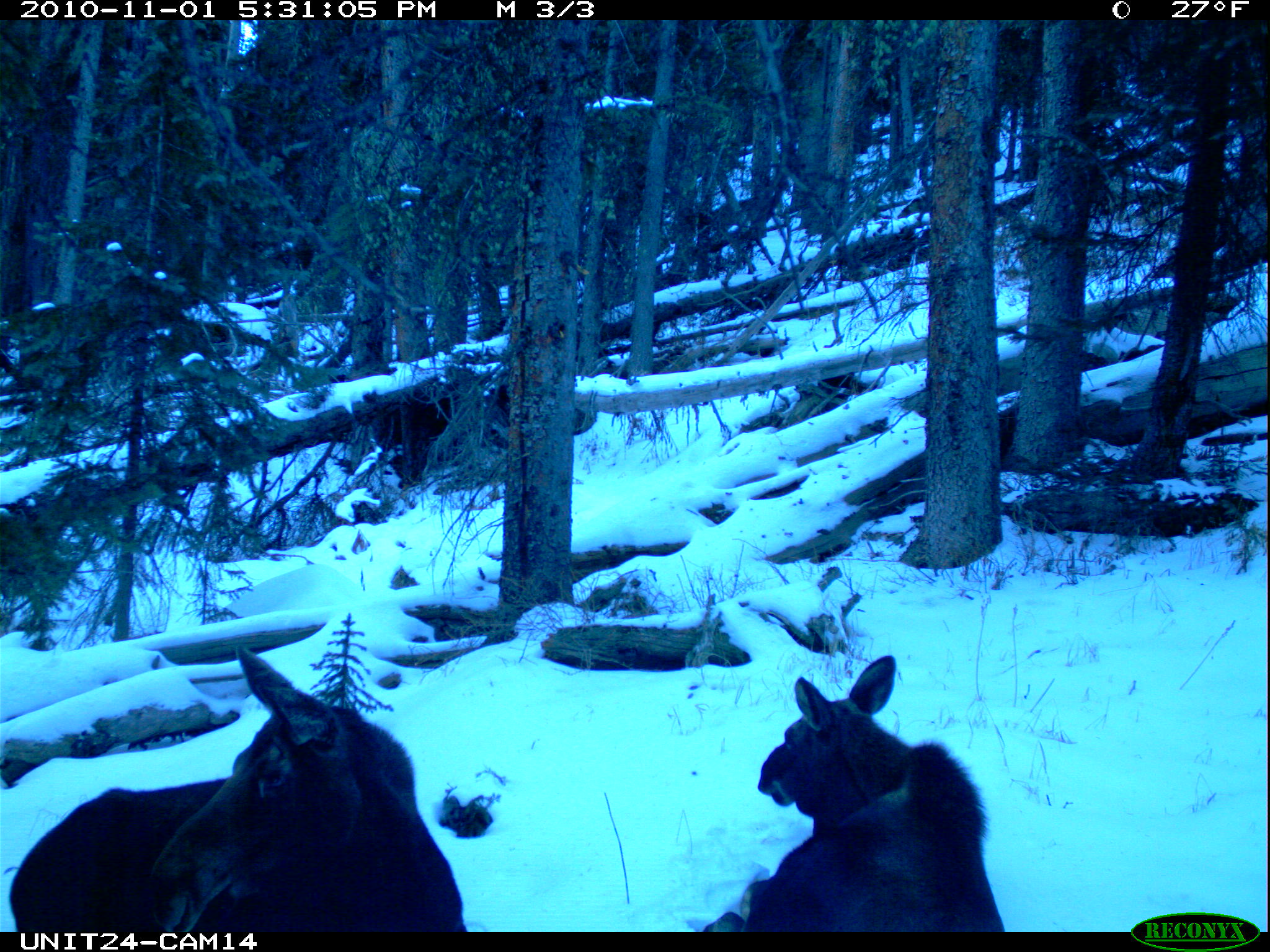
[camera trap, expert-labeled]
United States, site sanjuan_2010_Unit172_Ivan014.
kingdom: Animalia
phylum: Chordata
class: Mammalia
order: Artiodactyla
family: Cervidae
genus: Alces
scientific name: Alces alces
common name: moose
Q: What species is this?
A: Alces alces (moose).